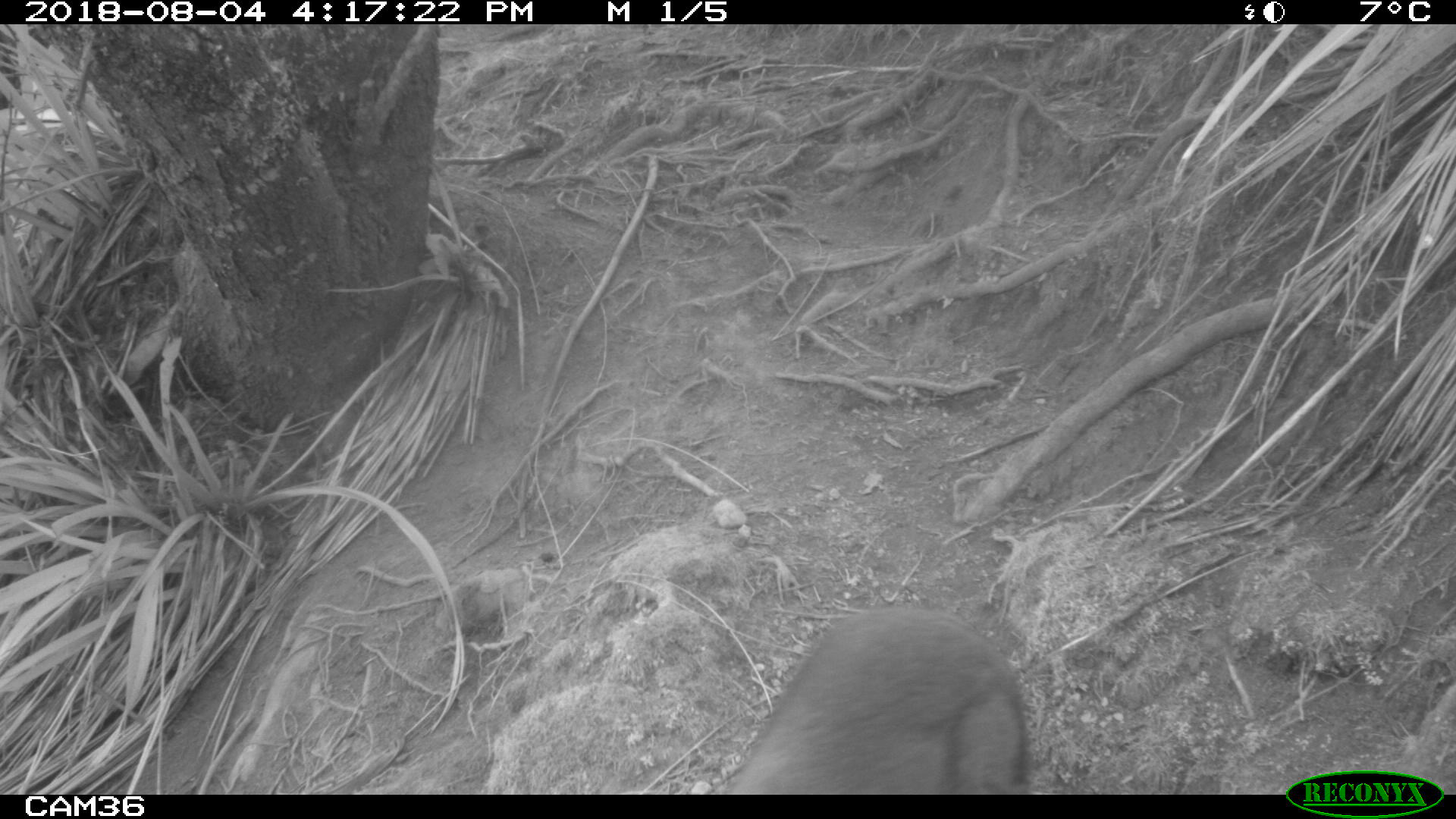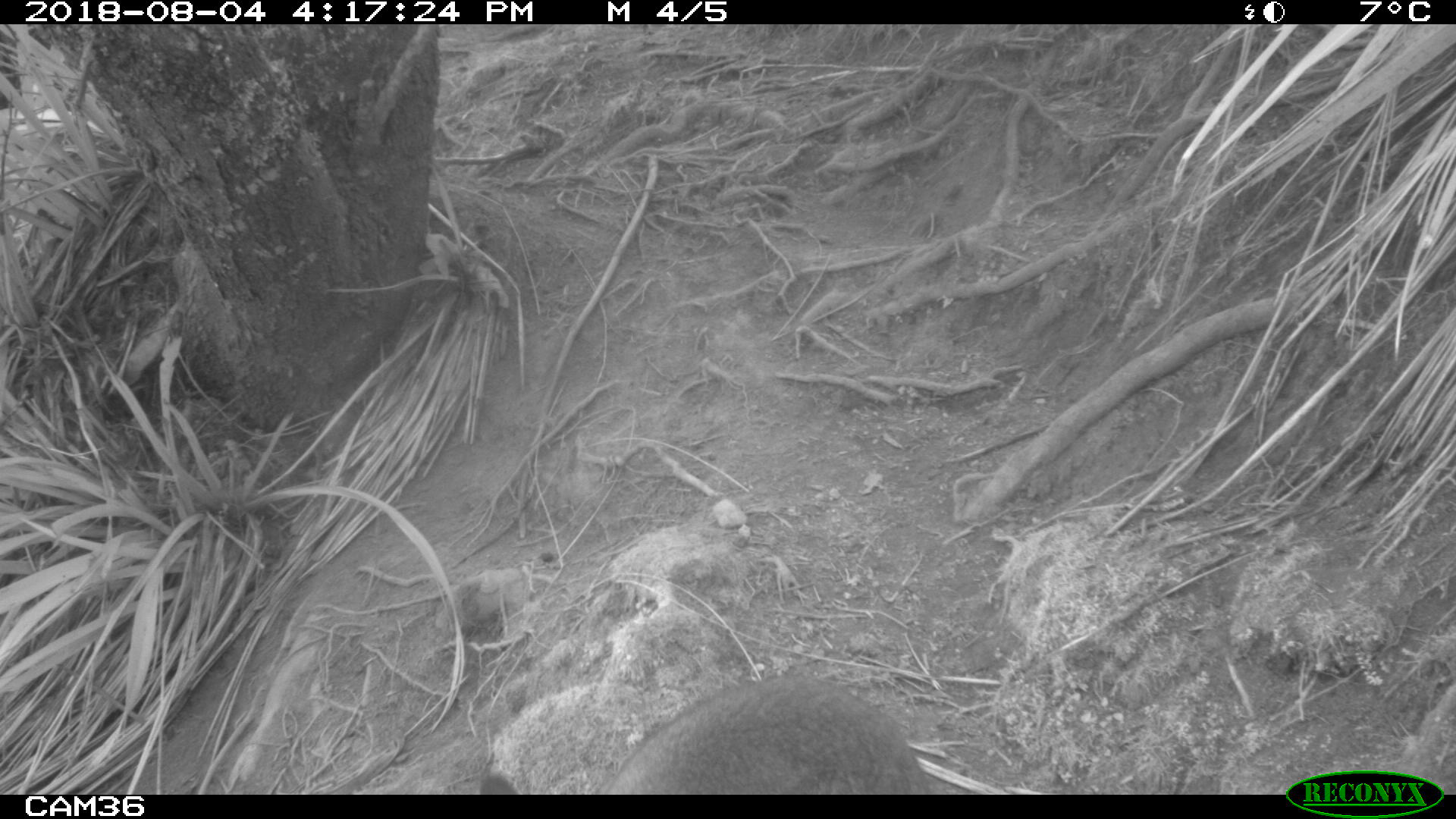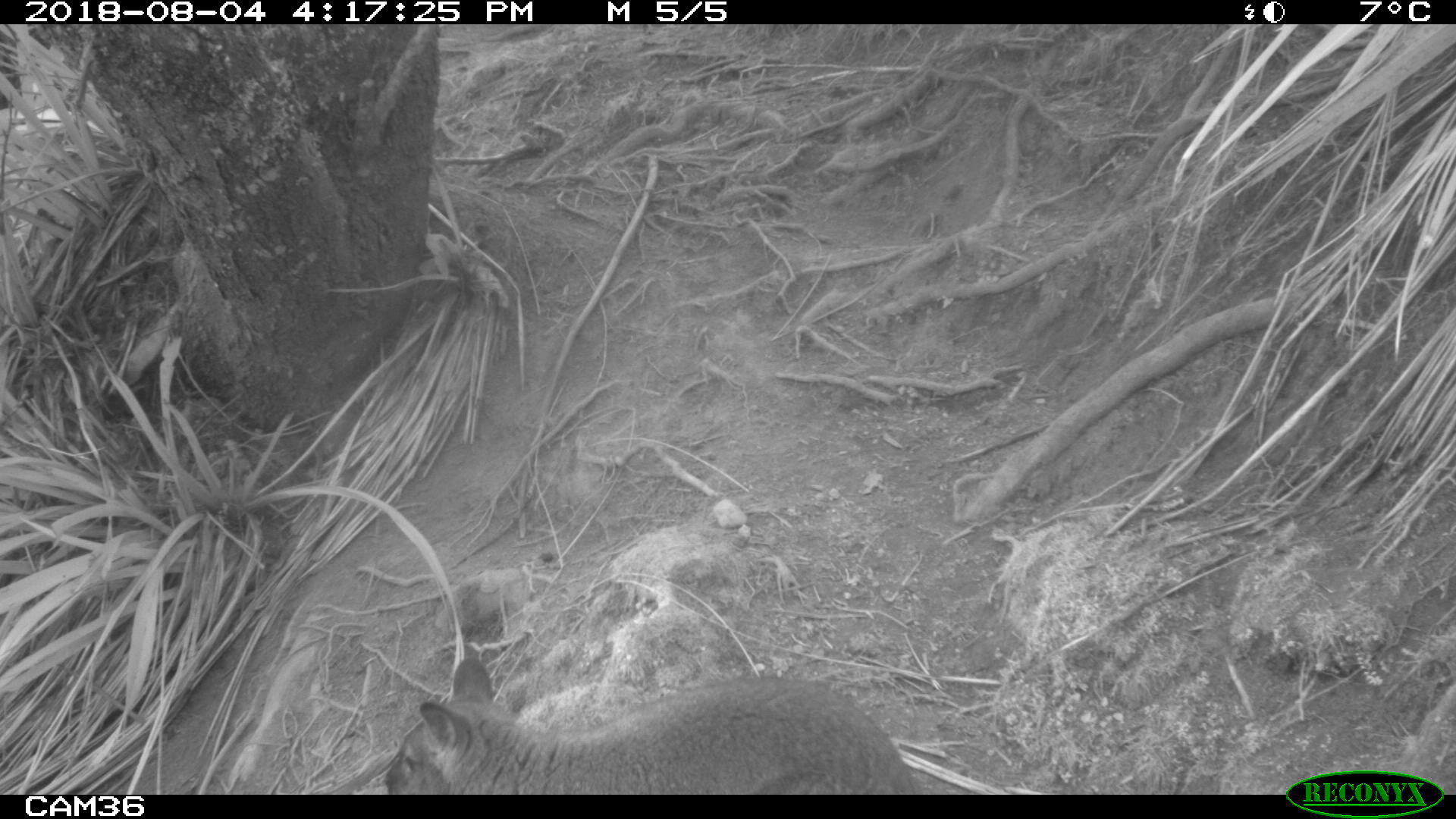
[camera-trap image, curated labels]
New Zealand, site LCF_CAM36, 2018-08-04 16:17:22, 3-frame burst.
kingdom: Animalia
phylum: Chordata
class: Mammalia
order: Diprotodontia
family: Macropodidae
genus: Notamacropus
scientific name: Notamacropus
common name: wallaby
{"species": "wallaby (Notamacropus)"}